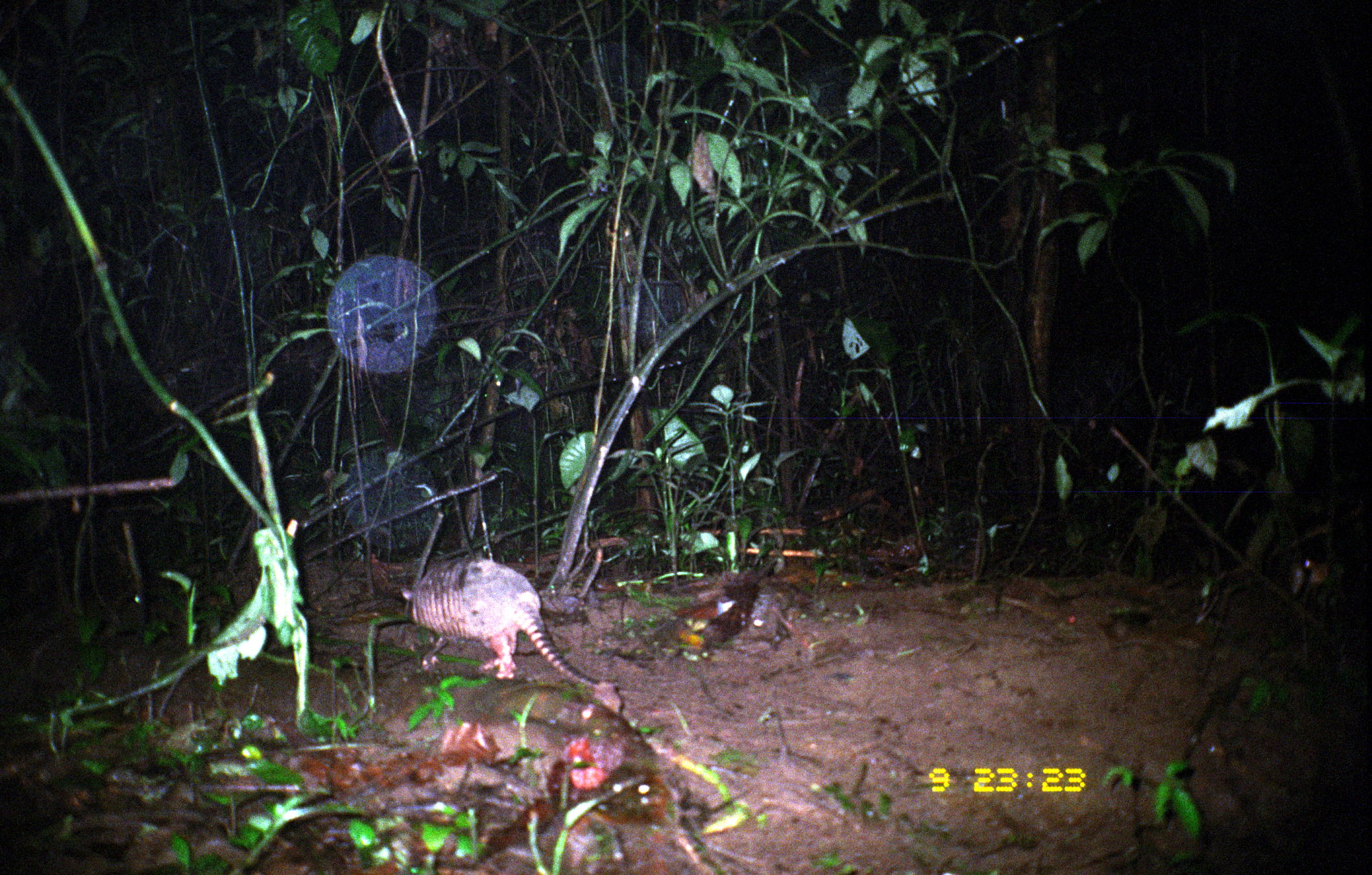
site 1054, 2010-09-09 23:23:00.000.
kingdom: Animalia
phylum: Chordata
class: Mammalia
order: Cingulata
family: Dasypodidae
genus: Dasypus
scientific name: Dasypus novemcinctus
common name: nine-banded armadillo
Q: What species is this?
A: Dasypus novemcinctus (nine-banded armadillo).